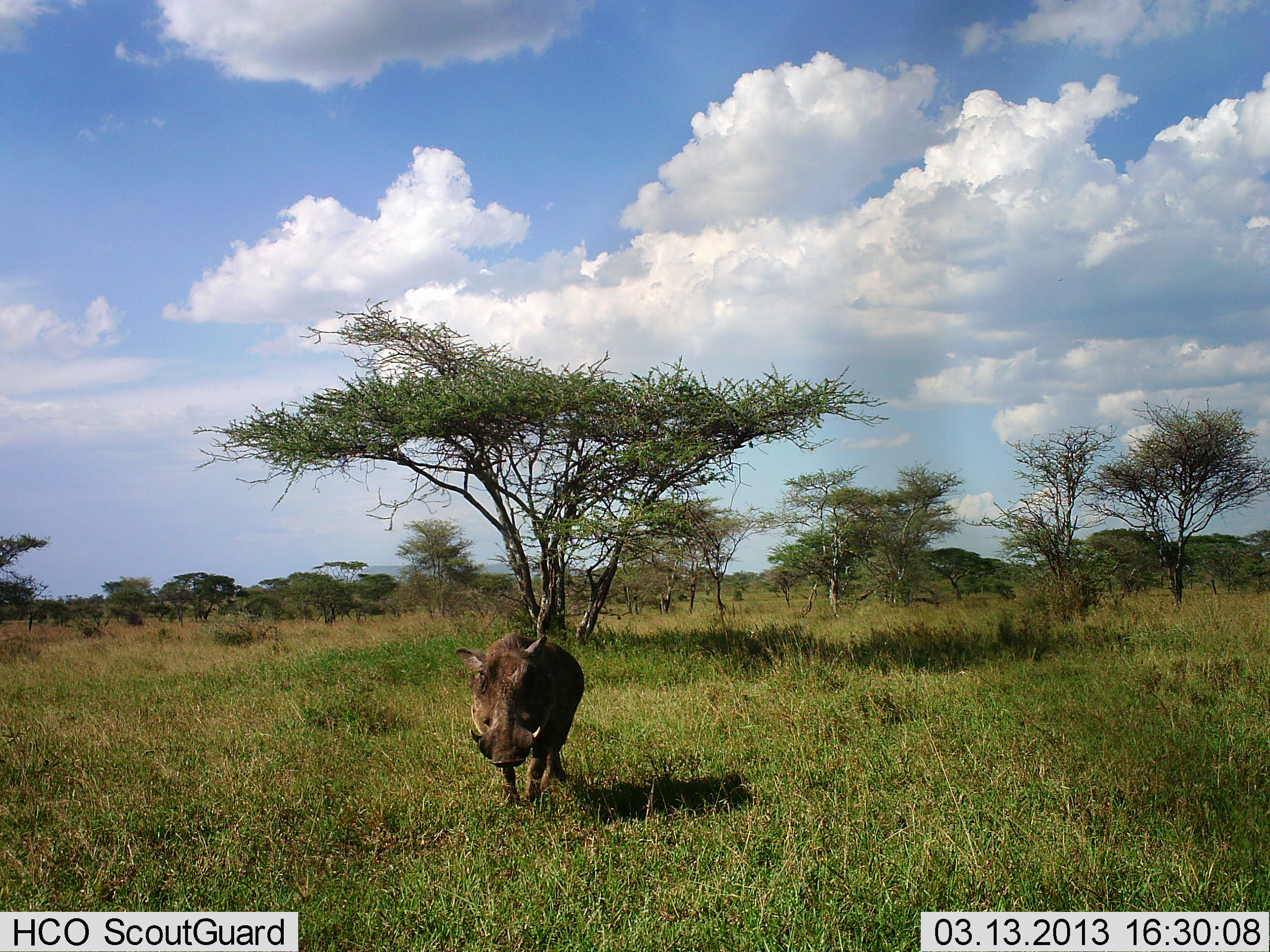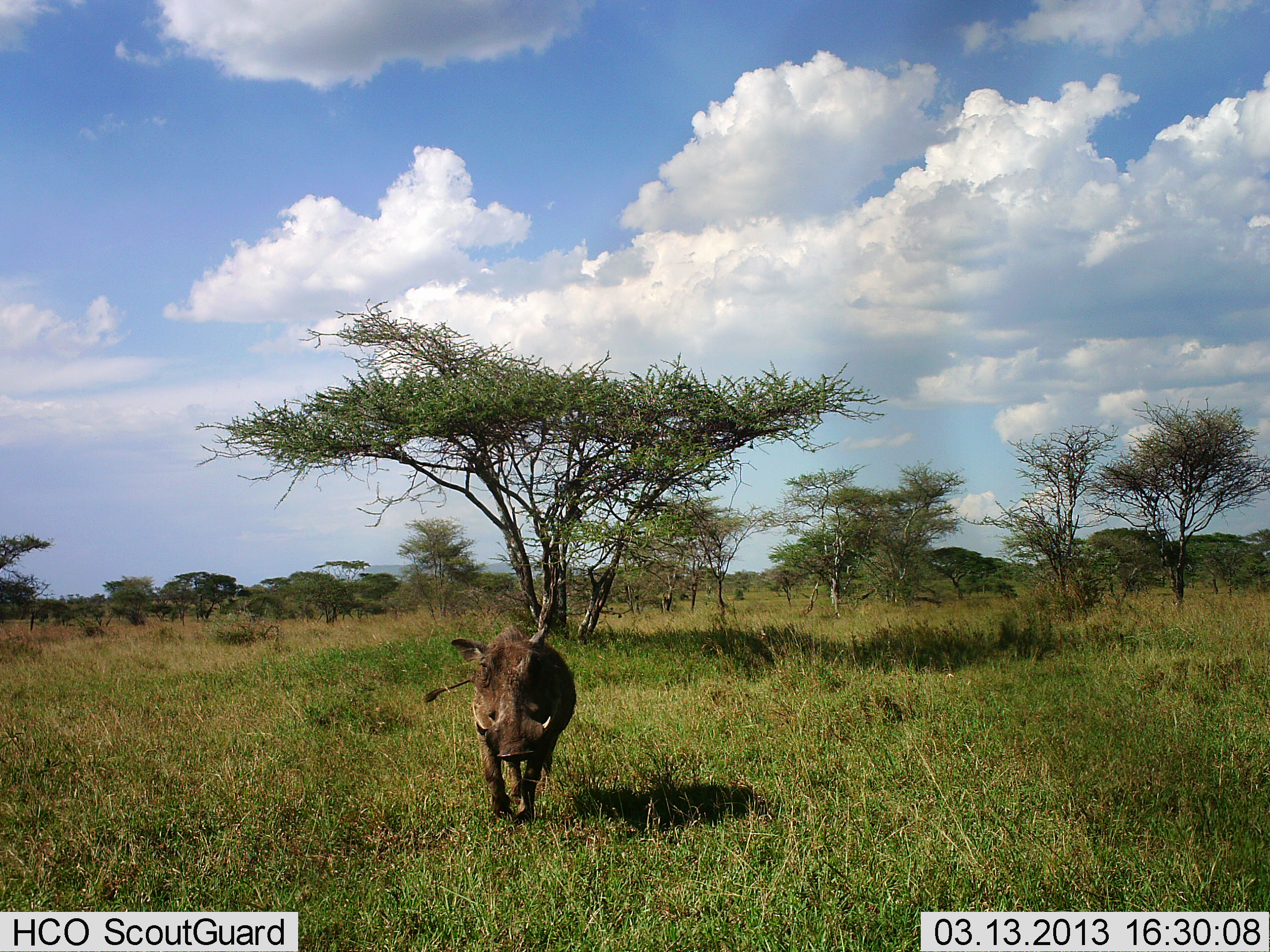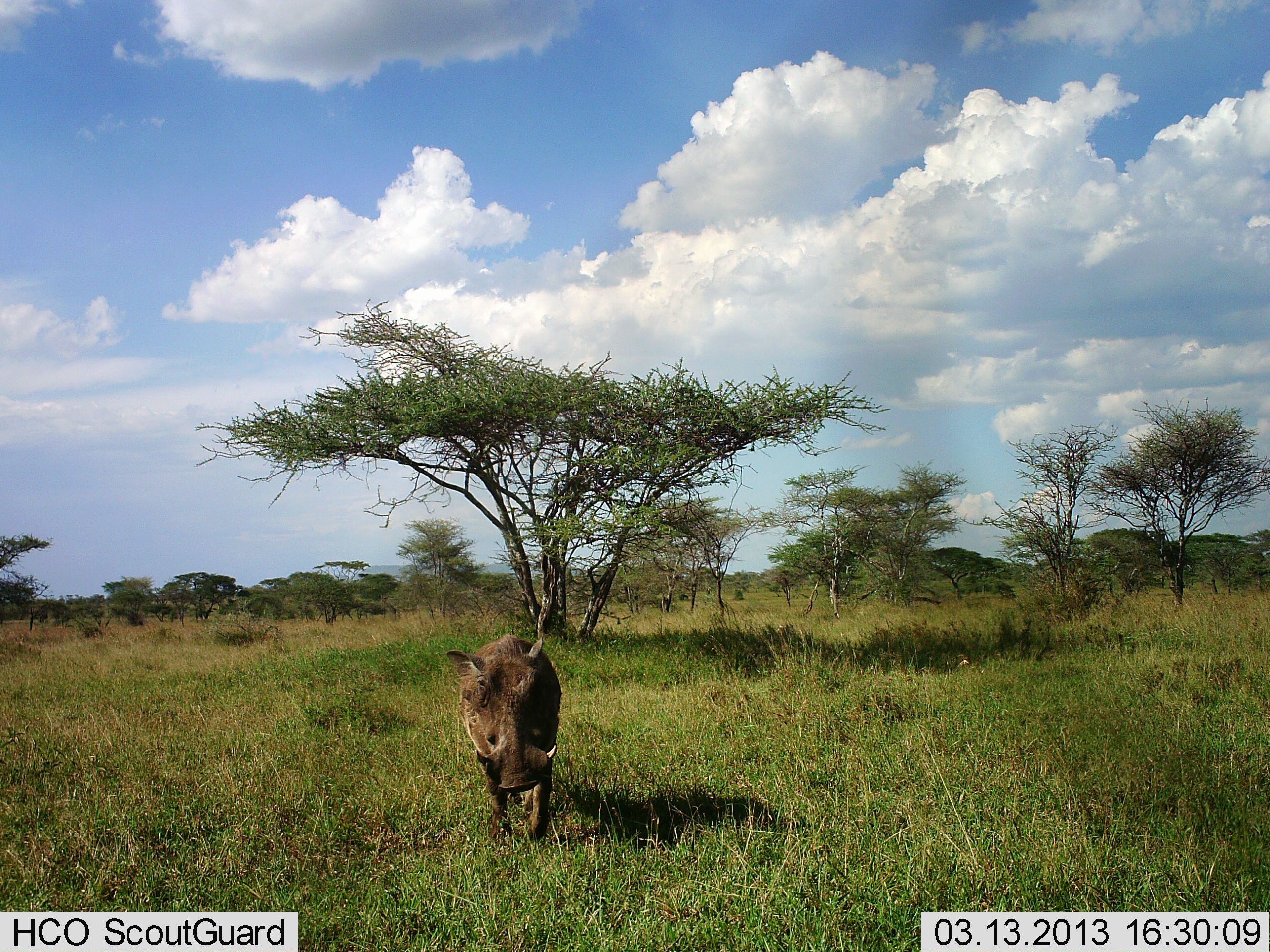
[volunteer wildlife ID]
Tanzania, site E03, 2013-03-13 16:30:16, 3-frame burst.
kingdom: Animalia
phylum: Chordata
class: Mammalia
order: Artiodactyla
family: Suidae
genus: Phacochoerus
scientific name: Phacochoerus africanus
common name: warthog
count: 1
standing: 3%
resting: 0%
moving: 97%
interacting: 0%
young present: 0%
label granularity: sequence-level